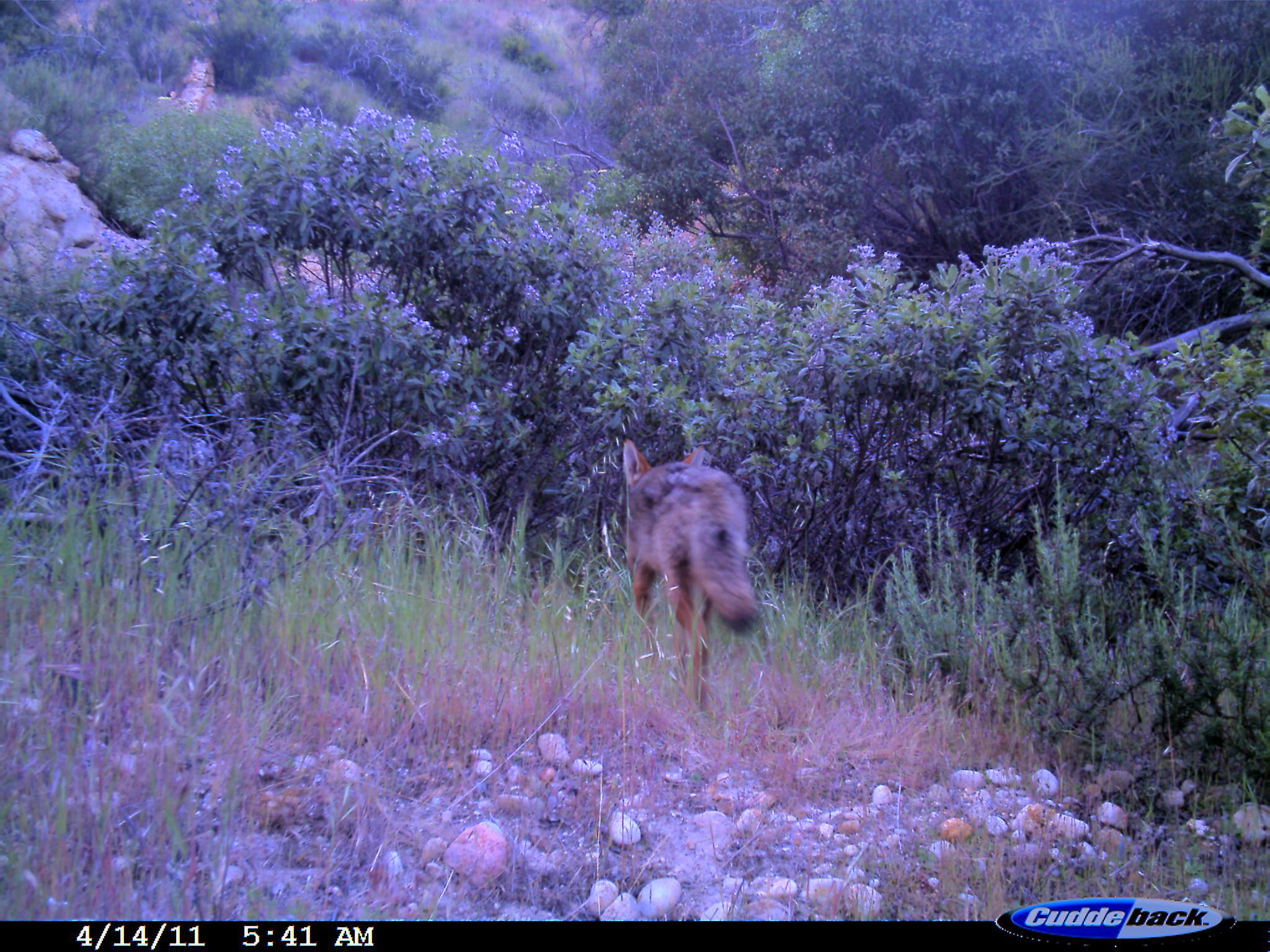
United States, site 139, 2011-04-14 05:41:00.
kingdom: Animalia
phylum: Chordata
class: Mammalia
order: Carnivora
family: Canidae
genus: Canis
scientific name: Canis latrans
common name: coyote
Coyote (Canis latrans).